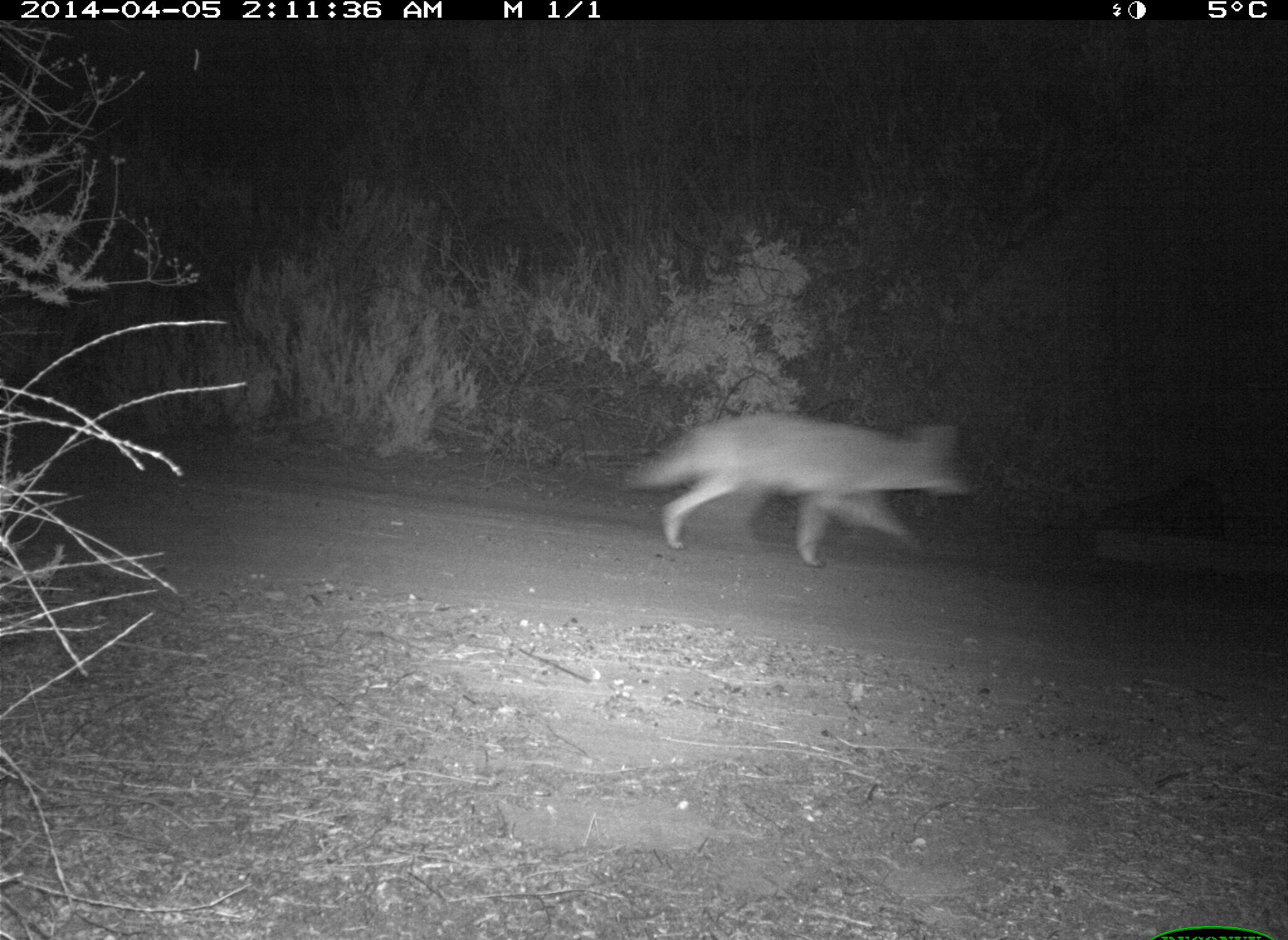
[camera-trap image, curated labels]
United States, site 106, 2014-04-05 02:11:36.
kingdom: Animalia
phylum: Chordata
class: Mammalia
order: Carnivora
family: Canidae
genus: Canis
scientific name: Canis latrans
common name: coyote